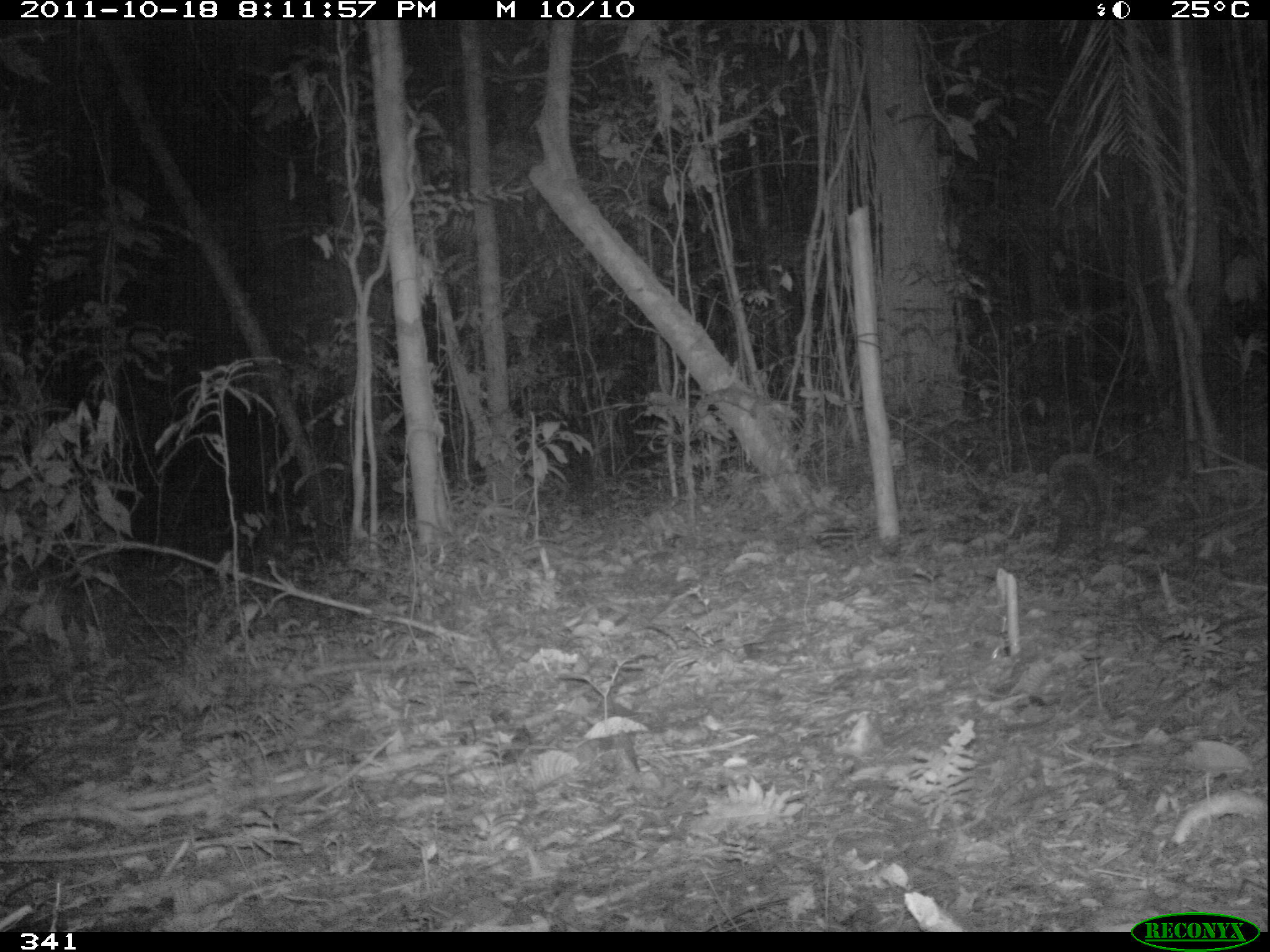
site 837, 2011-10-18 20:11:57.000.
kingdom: Animalia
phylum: Chordata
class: Mammalia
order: Cingulata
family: Dasypodidae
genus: Dasypus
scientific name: Dasypus novemcinctus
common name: nine-banded armadillo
Dasypus novemcinctus (nine-banded armadillo).